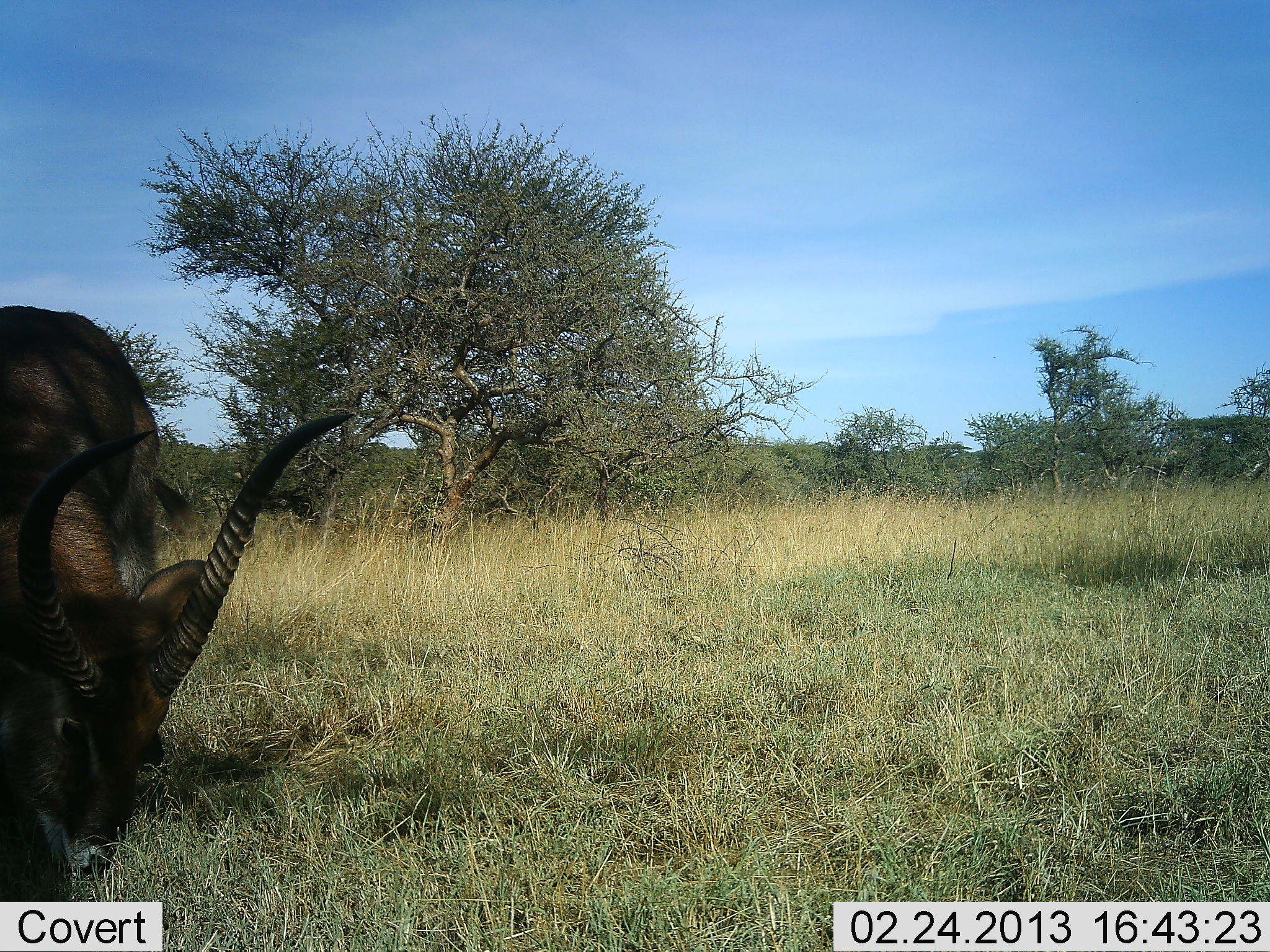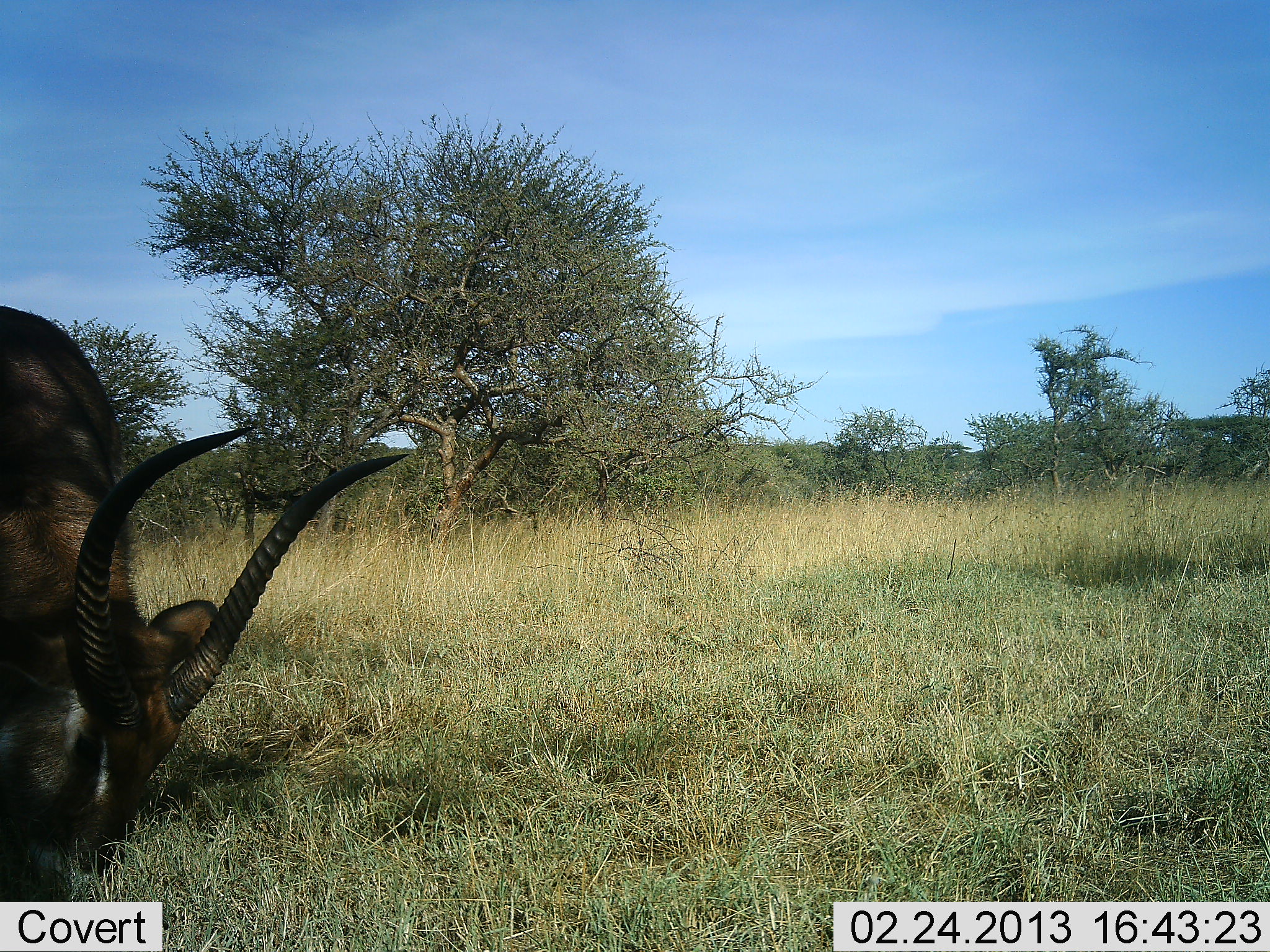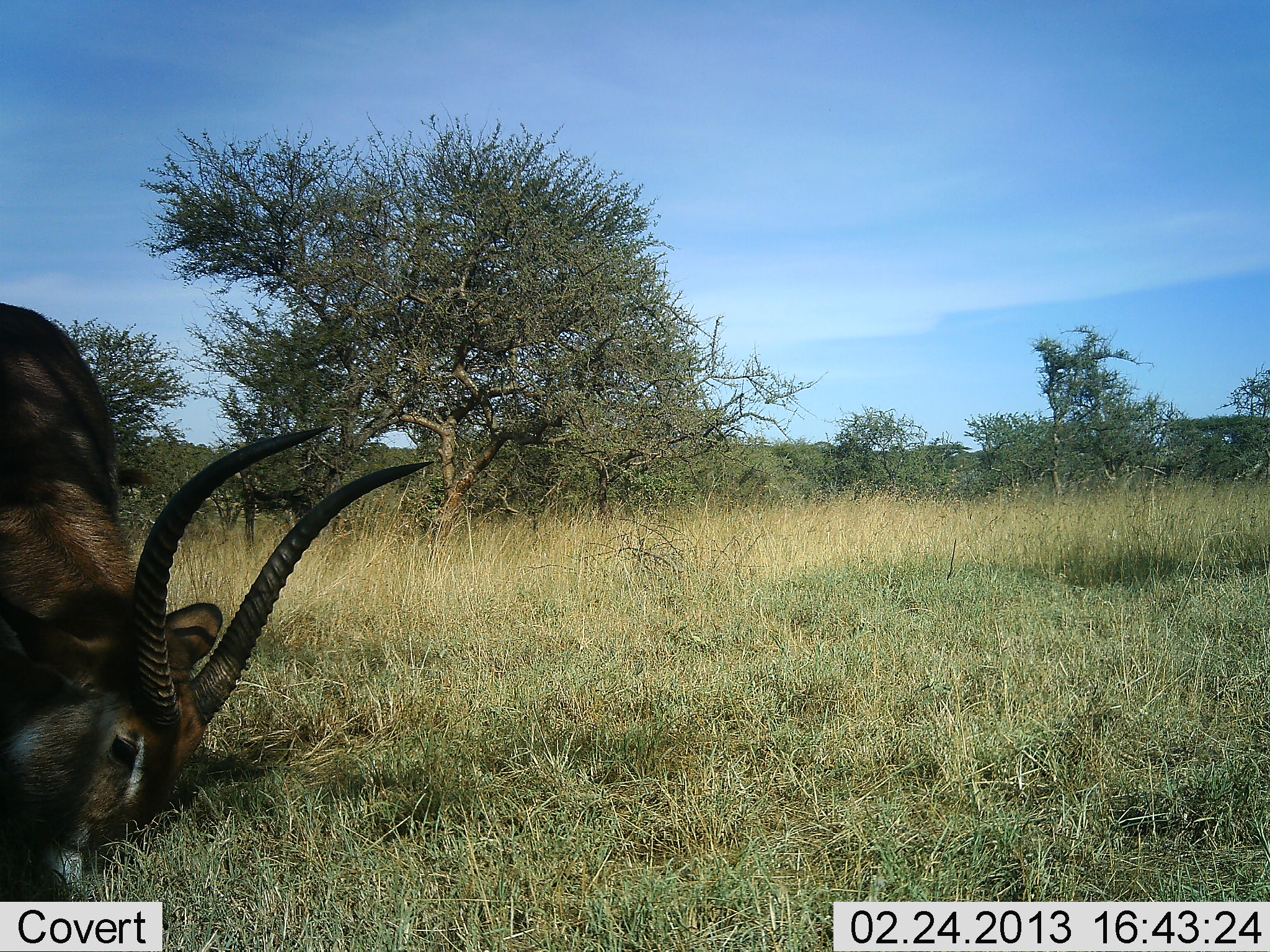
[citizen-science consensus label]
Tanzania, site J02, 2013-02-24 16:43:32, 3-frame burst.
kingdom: Animalia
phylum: Chordata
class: Mammalia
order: Artiodactyla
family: Bovidae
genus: Kobus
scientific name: Kobus ellipsiprymnus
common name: waterbuck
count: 1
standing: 19%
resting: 0%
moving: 0%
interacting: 0%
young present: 0%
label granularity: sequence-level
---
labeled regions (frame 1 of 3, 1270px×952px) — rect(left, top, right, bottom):
animal: rect(0, 302, 354, 901)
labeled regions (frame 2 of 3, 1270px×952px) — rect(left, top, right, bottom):
animal: rect(0, 304, 409, 902)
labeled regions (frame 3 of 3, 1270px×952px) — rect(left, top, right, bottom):
animal: rect(0, 302, 434, 902)